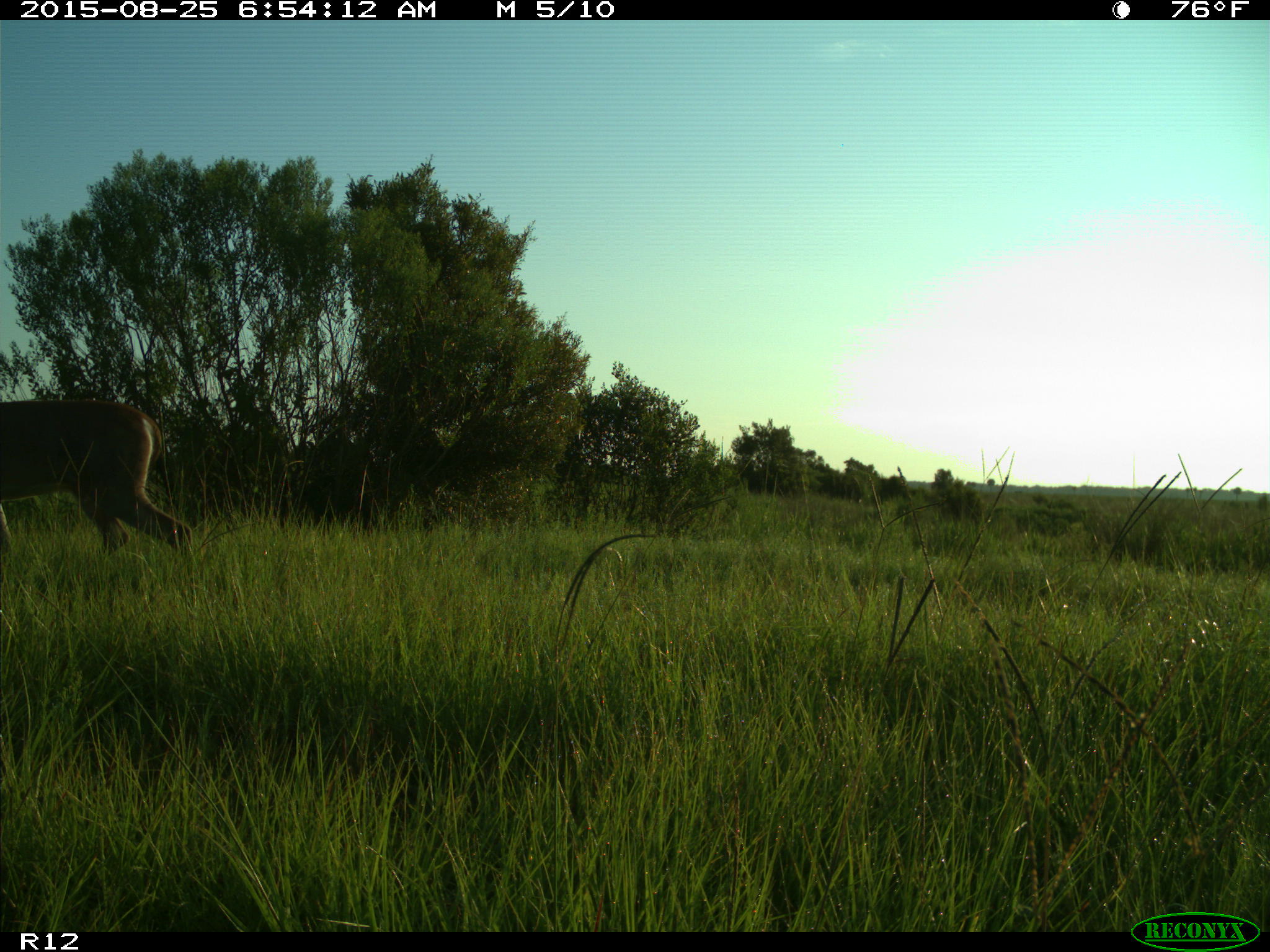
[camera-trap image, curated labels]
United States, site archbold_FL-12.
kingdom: Animalia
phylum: Chordata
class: Mammalia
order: Artiodactyla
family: Cervidae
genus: Odocoileus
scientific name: Odocoileus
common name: deer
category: unidentified deer